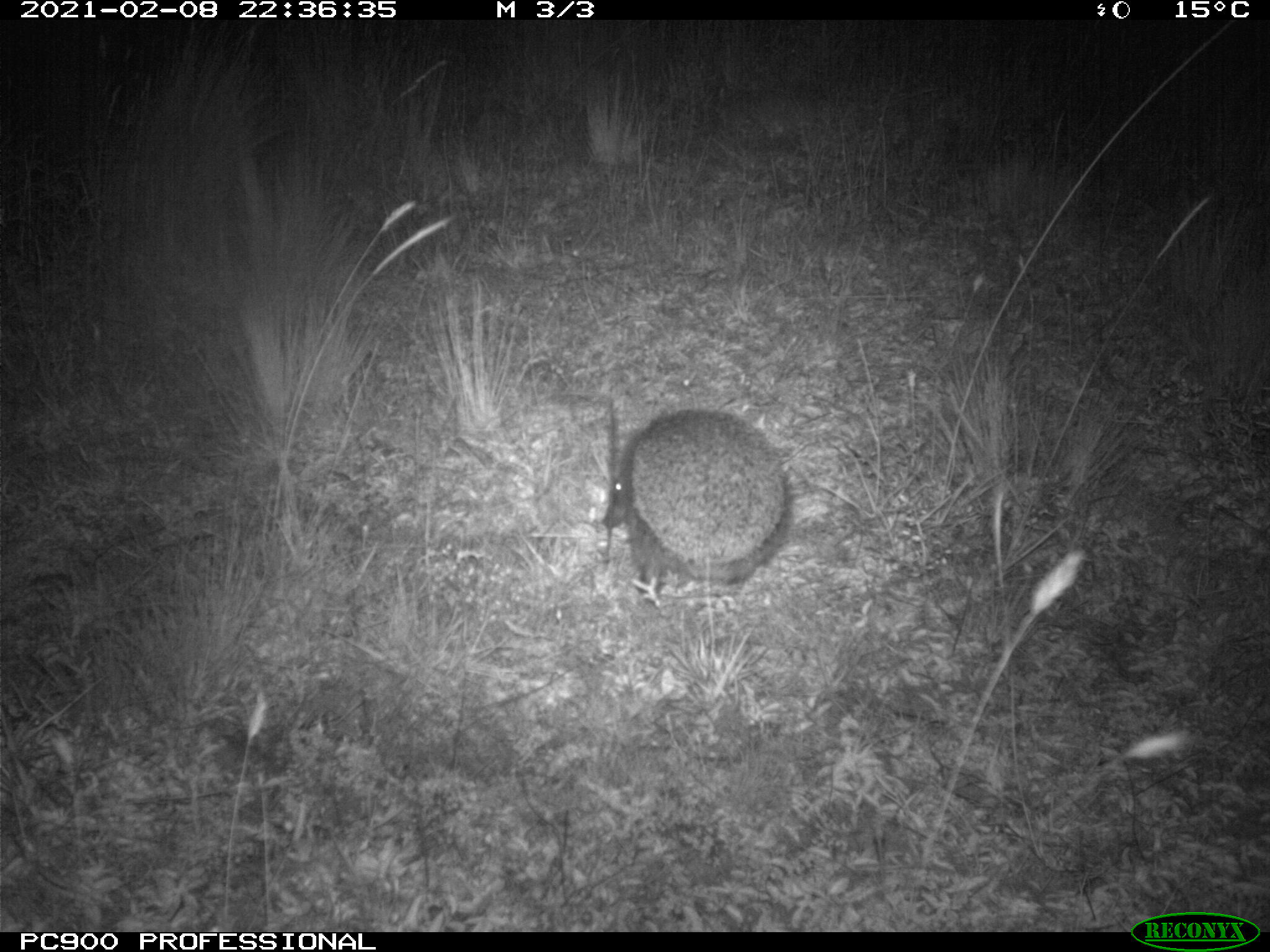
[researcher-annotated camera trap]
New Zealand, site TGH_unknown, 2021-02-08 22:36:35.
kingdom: Animalia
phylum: Chordata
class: Mammalia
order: Eulipotyphla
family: Erinaceidae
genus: Erinaceus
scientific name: Erinaceus europaeus europaeus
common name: european hedgehog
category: hedgehog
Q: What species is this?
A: Hedgehog (european hedgehog) (Erinaceus europaeus europaeus).